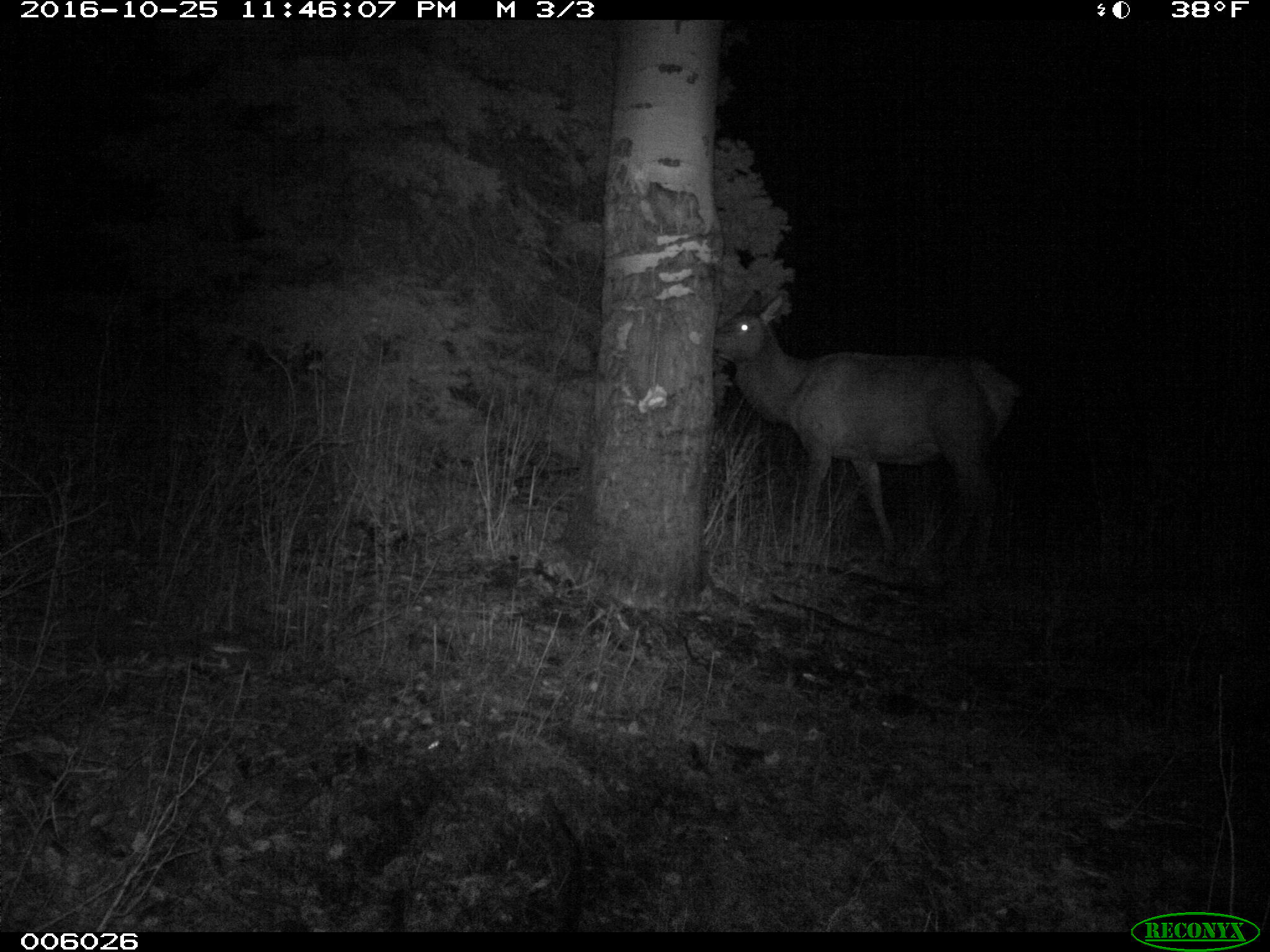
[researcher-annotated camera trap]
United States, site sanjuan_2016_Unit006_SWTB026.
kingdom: Animalia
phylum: Chordata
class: Mammalia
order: Artiodactyla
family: Cervidae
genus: Cervus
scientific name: Cervus elaphus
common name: red deer